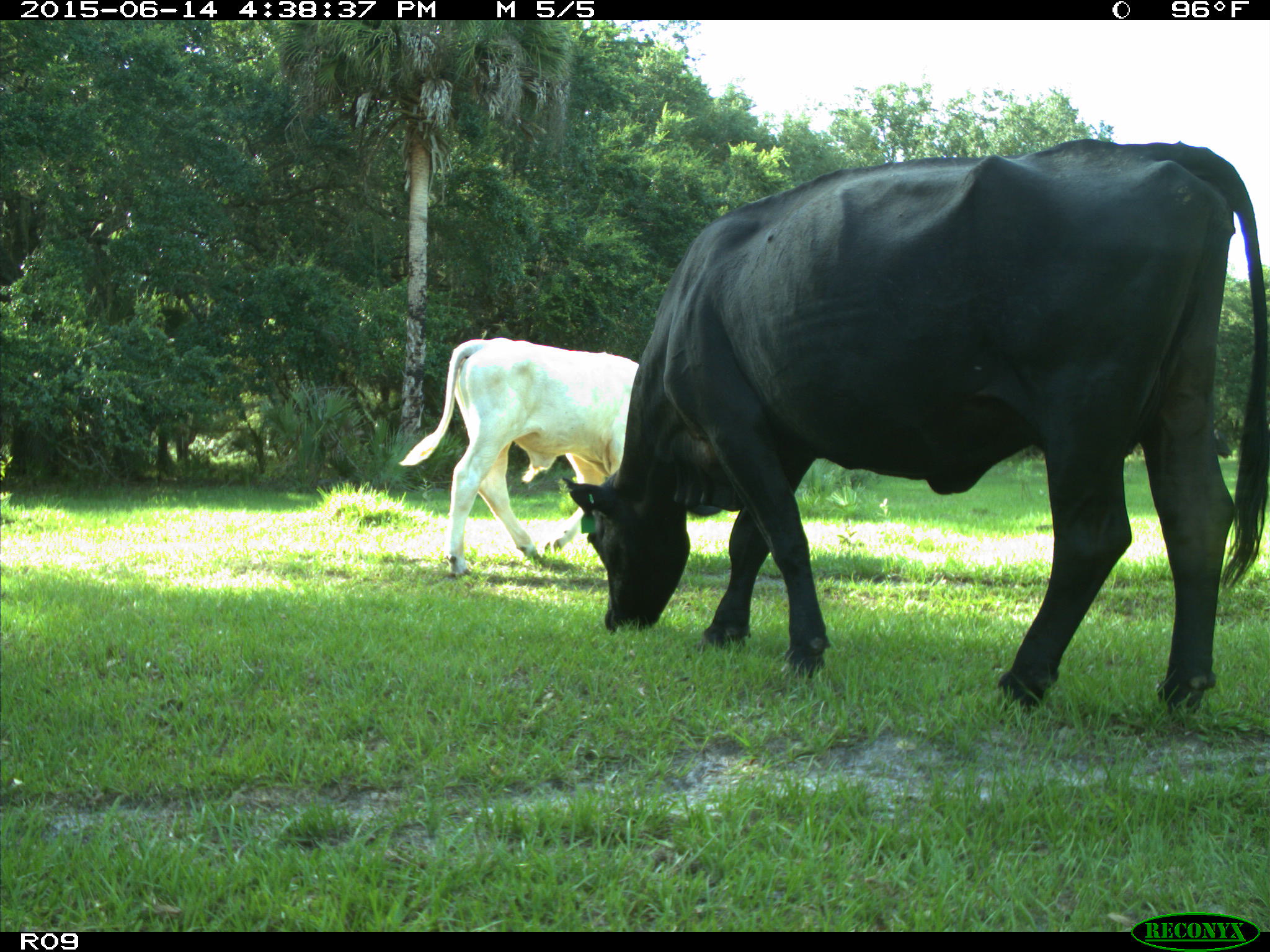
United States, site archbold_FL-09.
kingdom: Animalia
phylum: Chordata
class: Mammalia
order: Artiodactyla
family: Bovidae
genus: Bos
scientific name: Bos taurus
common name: domestic cow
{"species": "Bos taurus (domestic cow)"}